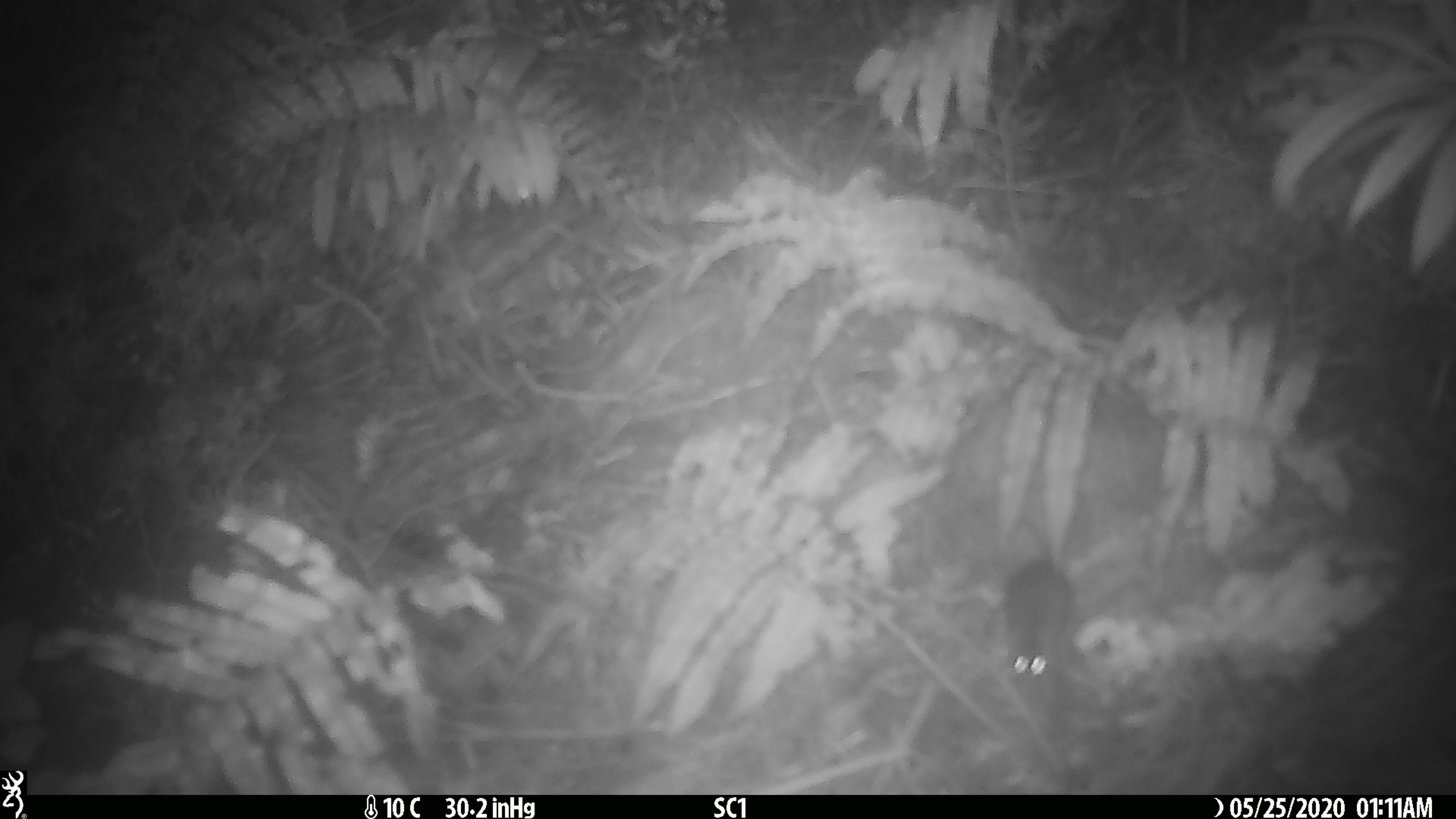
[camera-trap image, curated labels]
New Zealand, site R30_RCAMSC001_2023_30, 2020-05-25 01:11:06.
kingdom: Animalia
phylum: Chordata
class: Mammalia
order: Rodentia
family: Muridae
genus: Mus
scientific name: Mus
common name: mouse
Mouse (Mus).